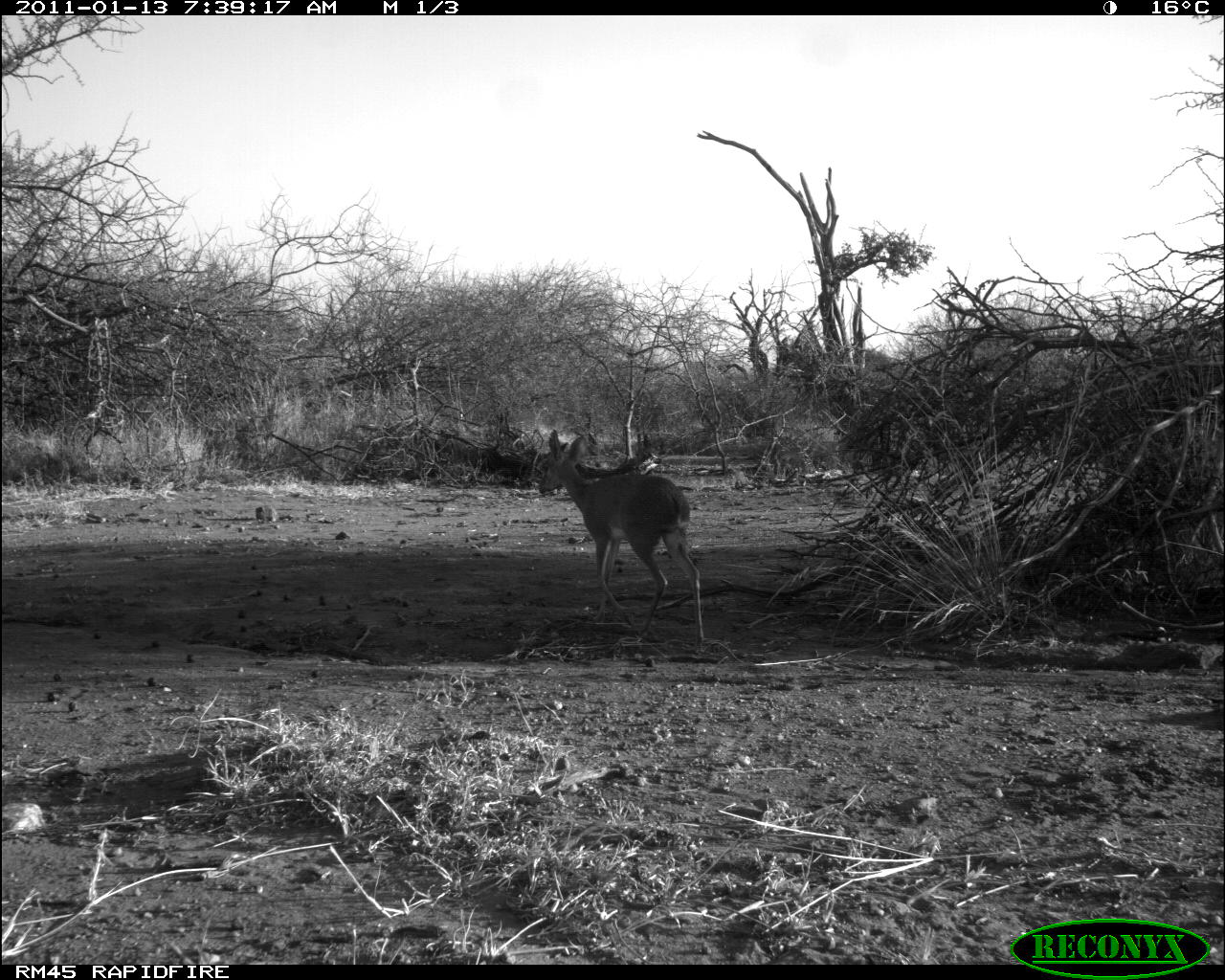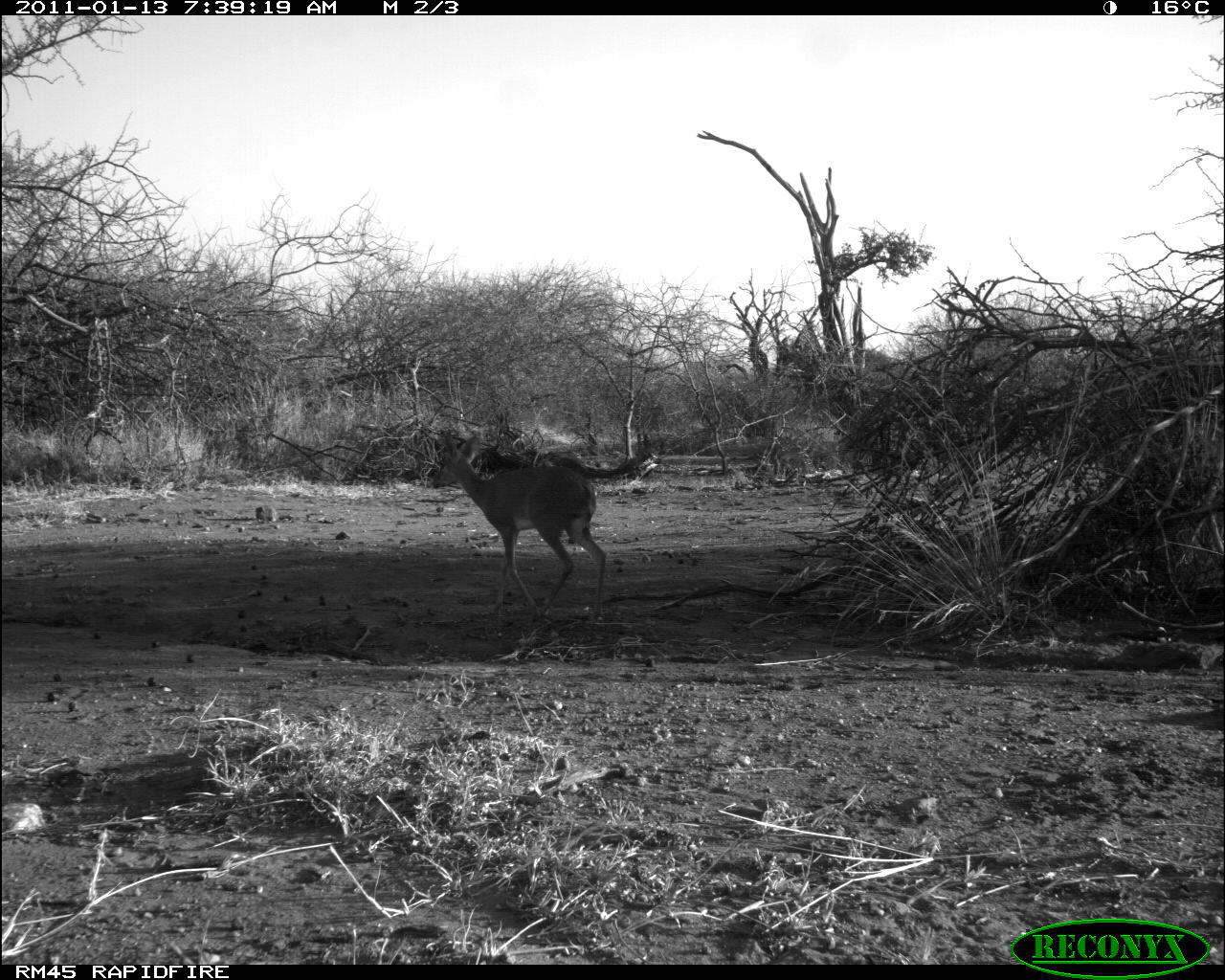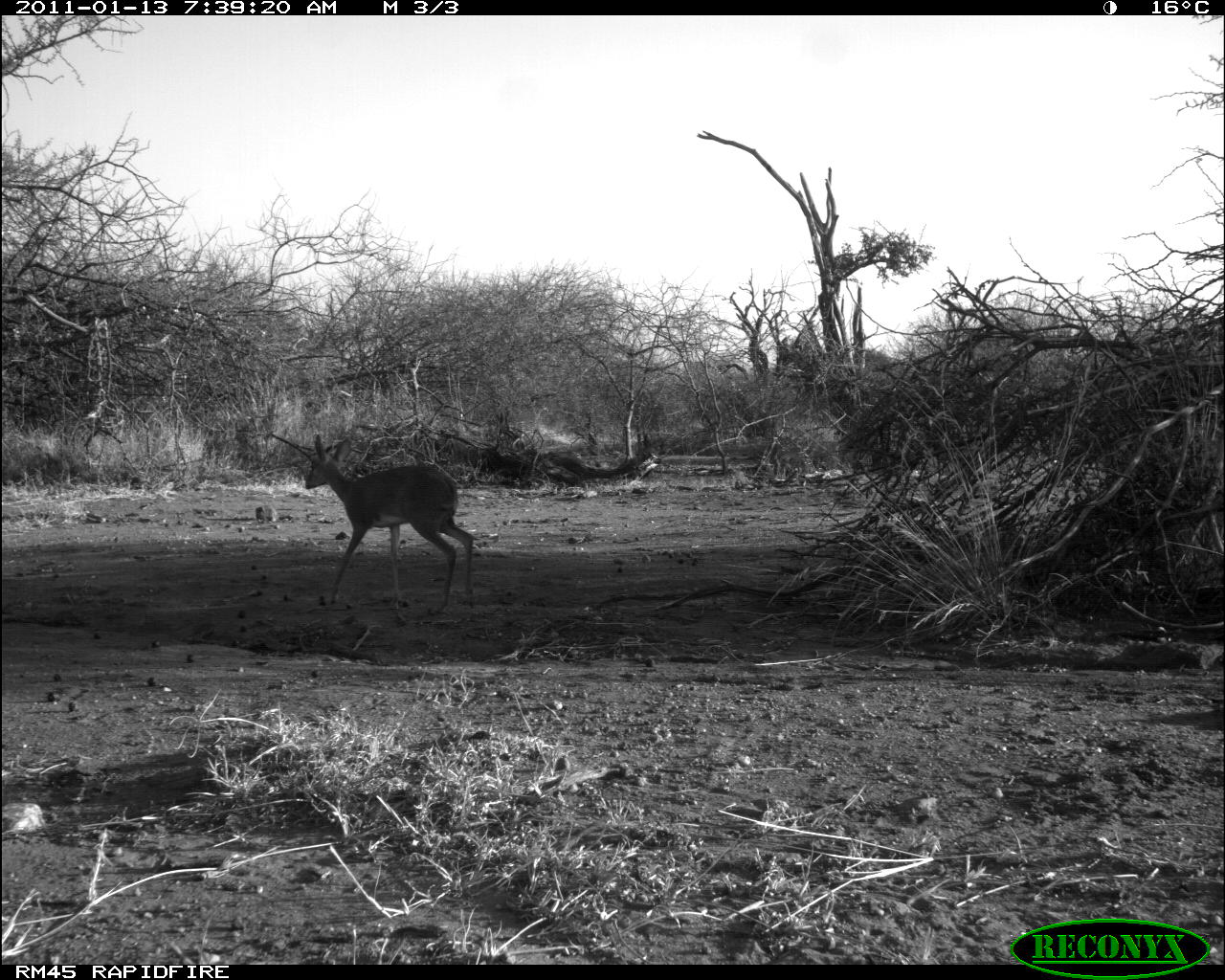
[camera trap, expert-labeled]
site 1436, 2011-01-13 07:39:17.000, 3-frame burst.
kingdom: Animalia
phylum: Chordata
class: Mammalia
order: Artiodactyla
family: Bovidae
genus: Madoqua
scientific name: Madoqua guentheri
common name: günther's dik-dik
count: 1